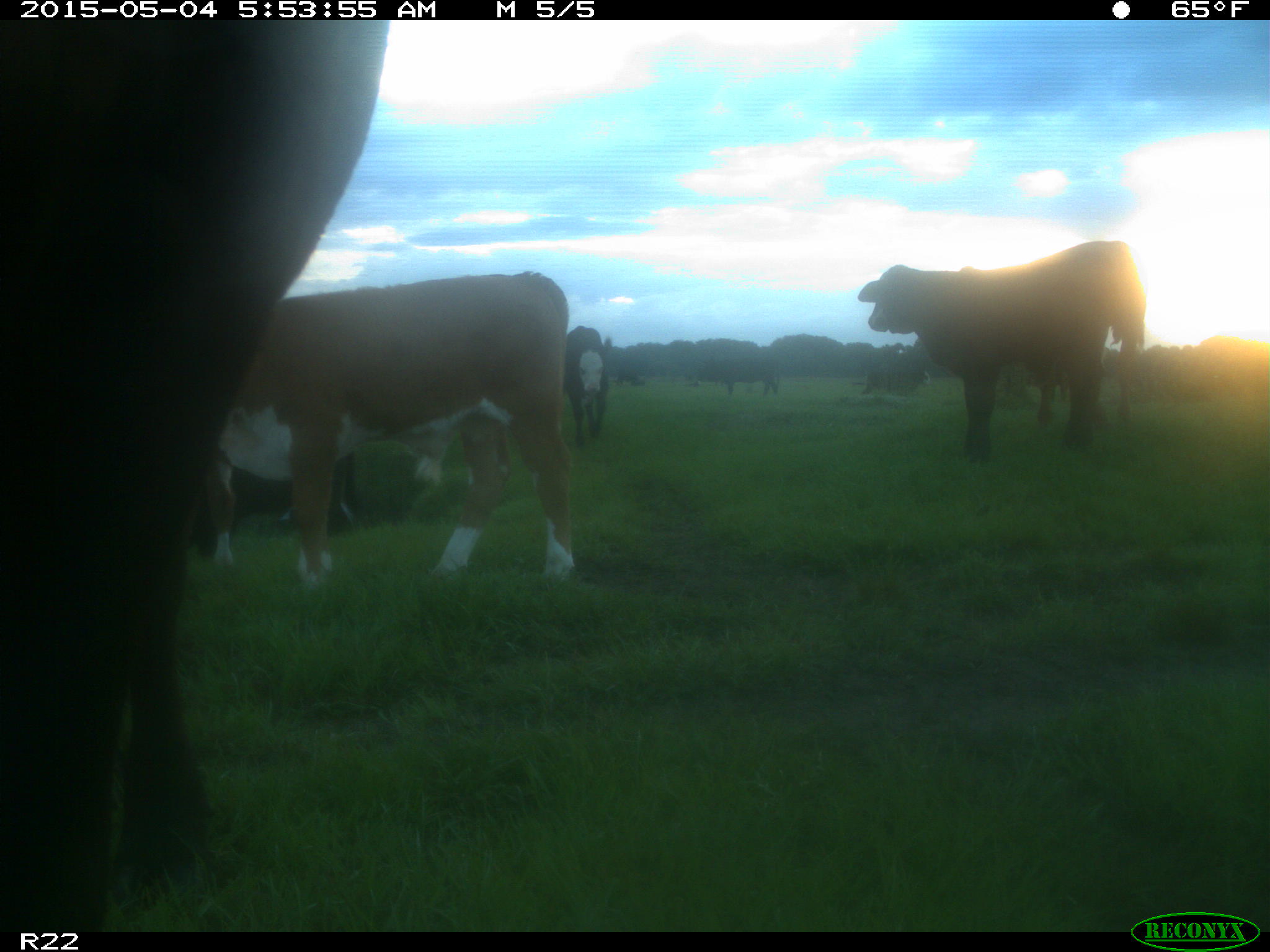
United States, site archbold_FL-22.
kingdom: Animalia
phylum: Chordata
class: Mammalia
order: Artiodactyla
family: Bovidae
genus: Bos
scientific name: Bos taurus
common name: domestic cow